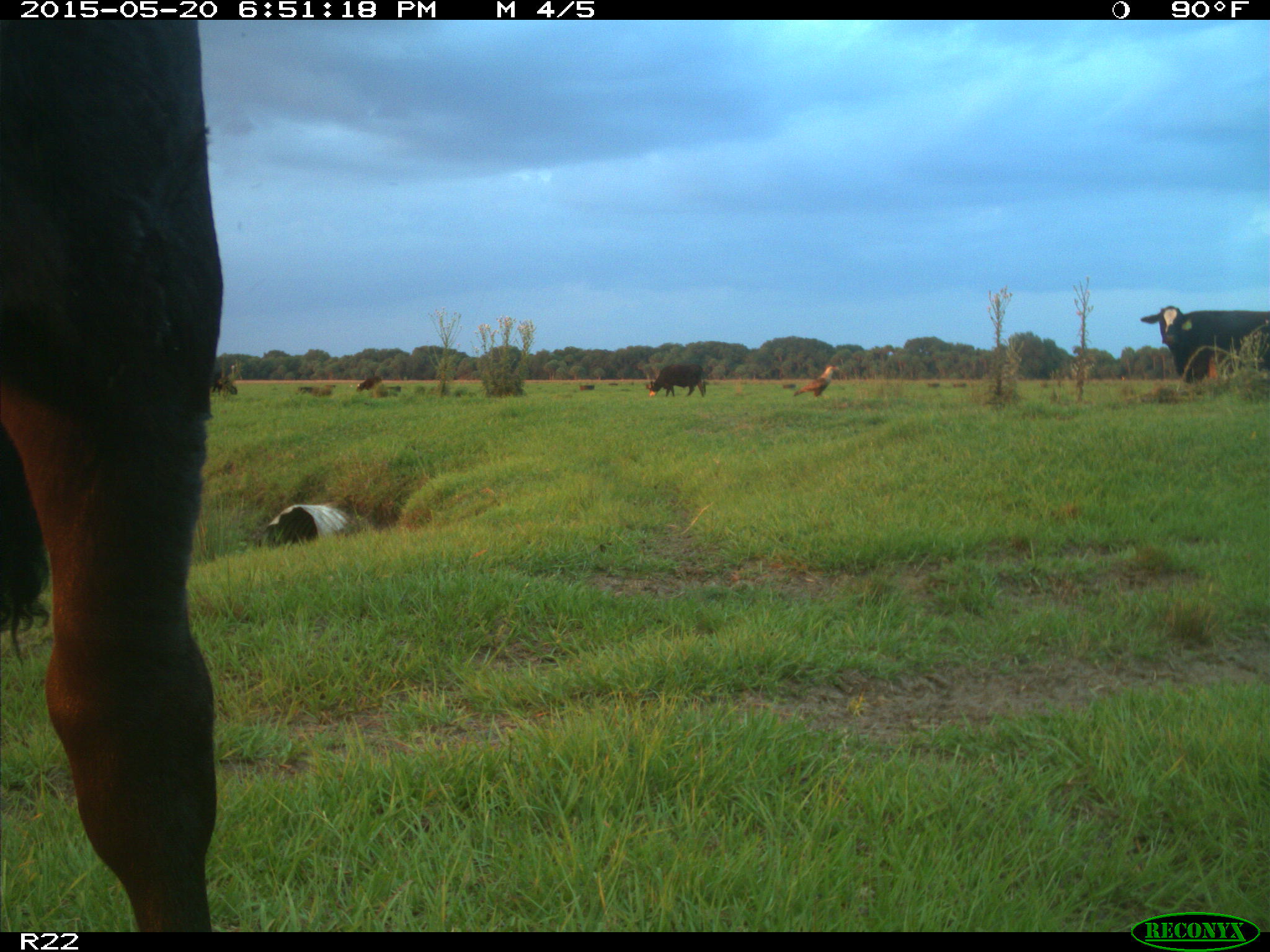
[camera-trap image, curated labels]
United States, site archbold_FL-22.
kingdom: Animalia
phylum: Chordata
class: Mammalia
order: Artiodactyla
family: Bovidae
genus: Bos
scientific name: Bos taurus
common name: domestic cow